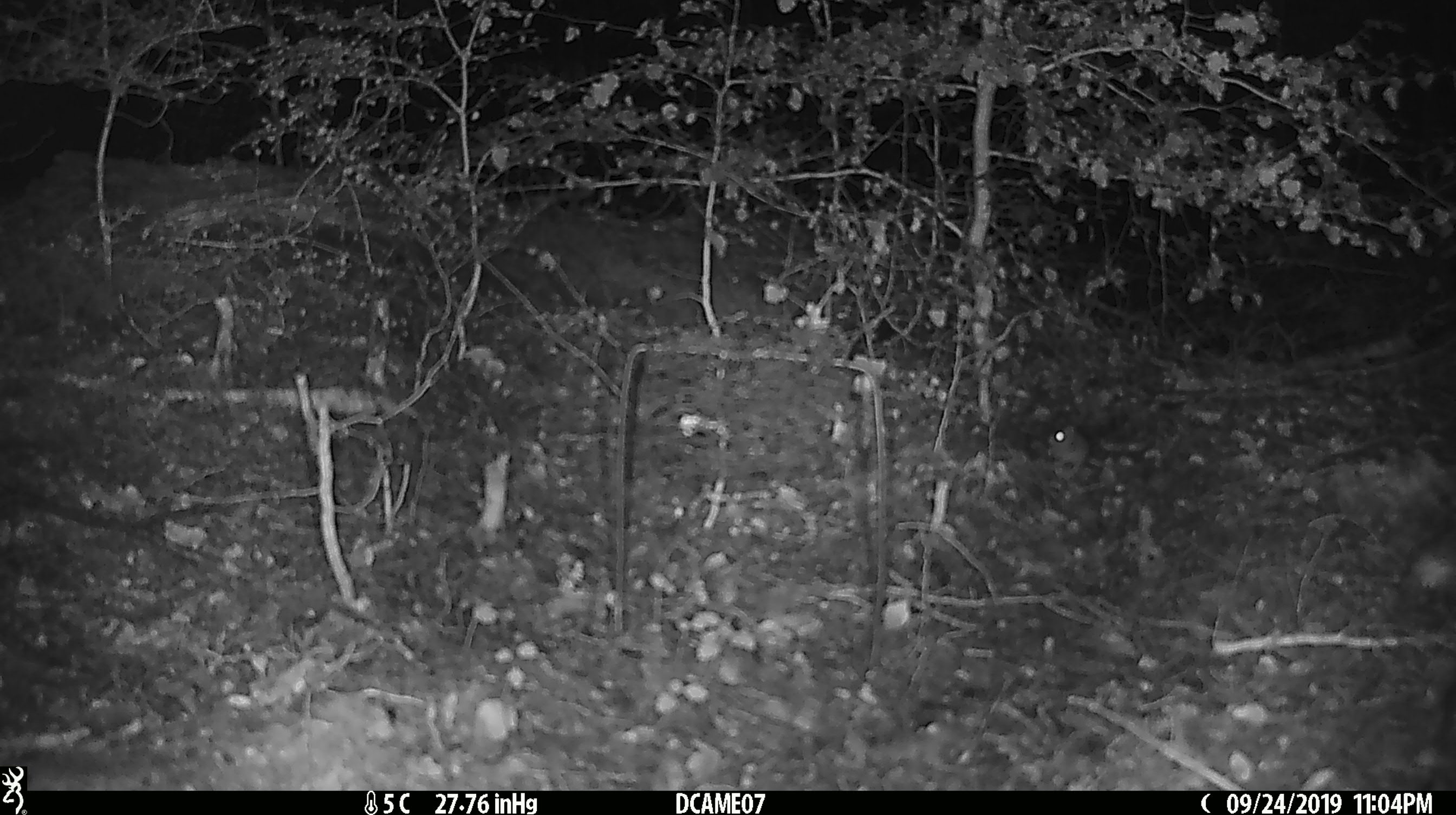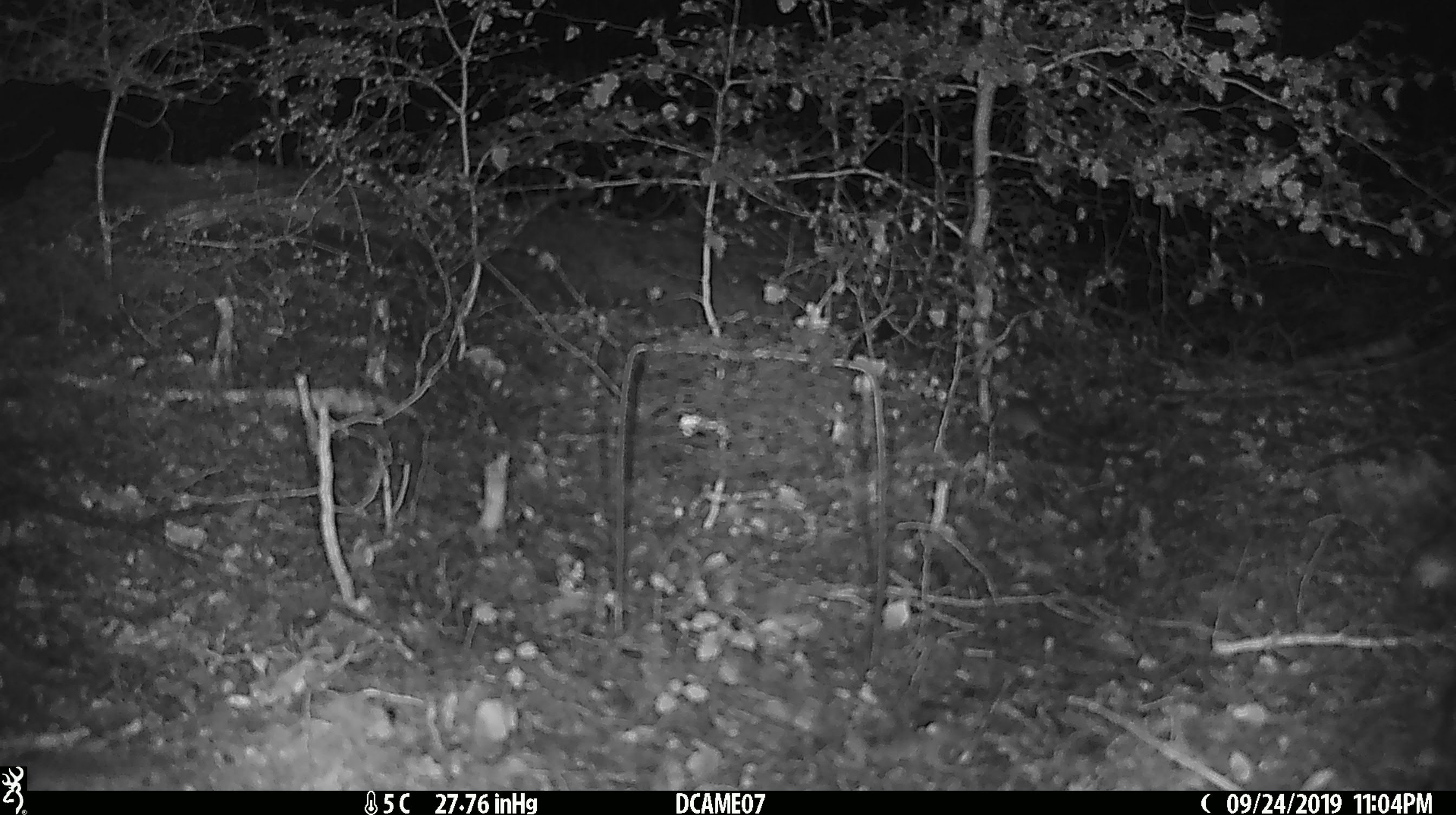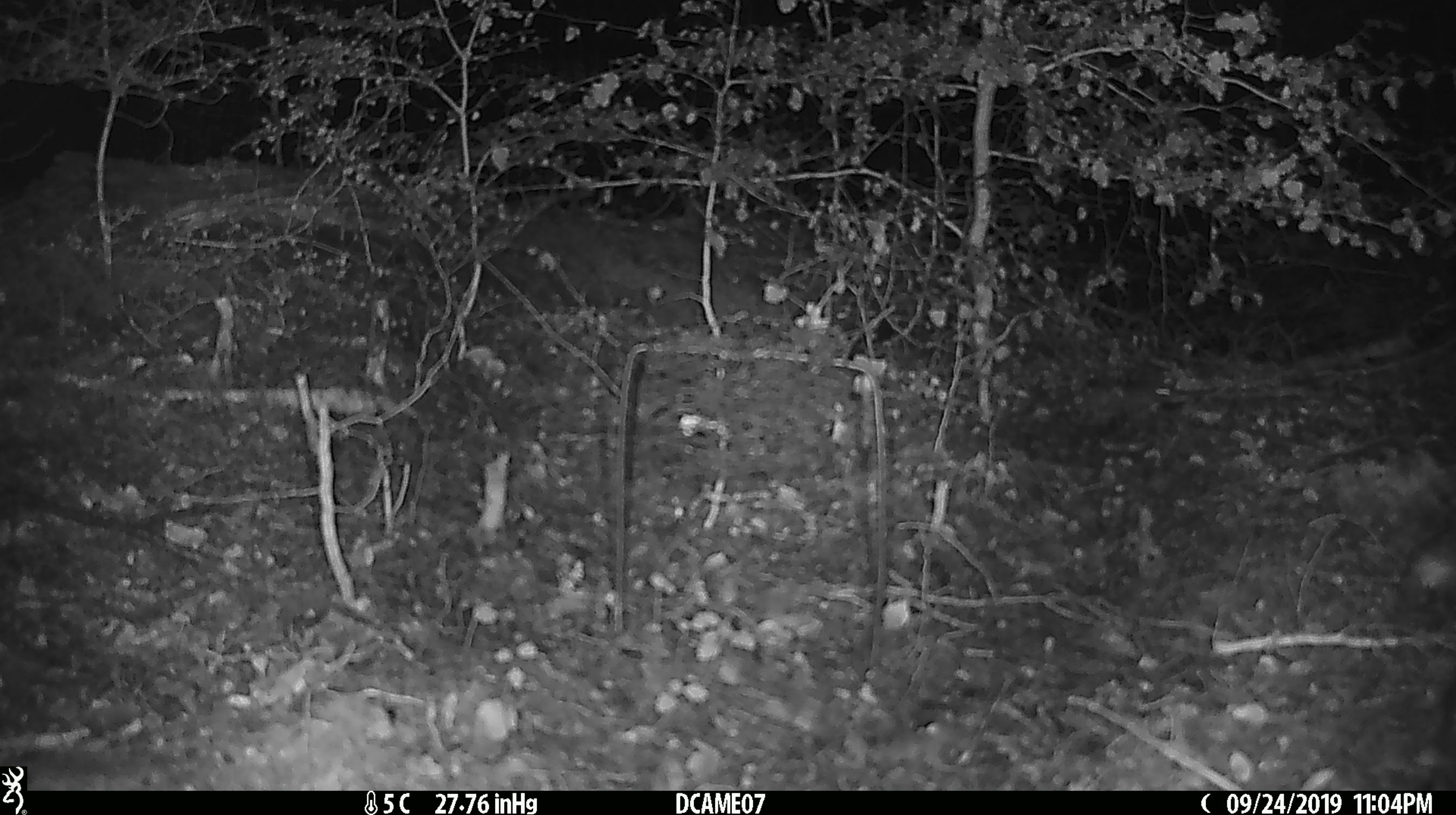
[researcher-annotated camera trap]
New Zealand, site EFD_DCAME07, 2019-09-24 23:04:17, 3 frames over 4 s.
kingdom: Animalia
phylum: Chordata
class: Mammalia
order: Rodentia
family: Muridae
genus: Mus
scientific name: Mus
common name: mouse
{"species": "mouse (Mus)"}